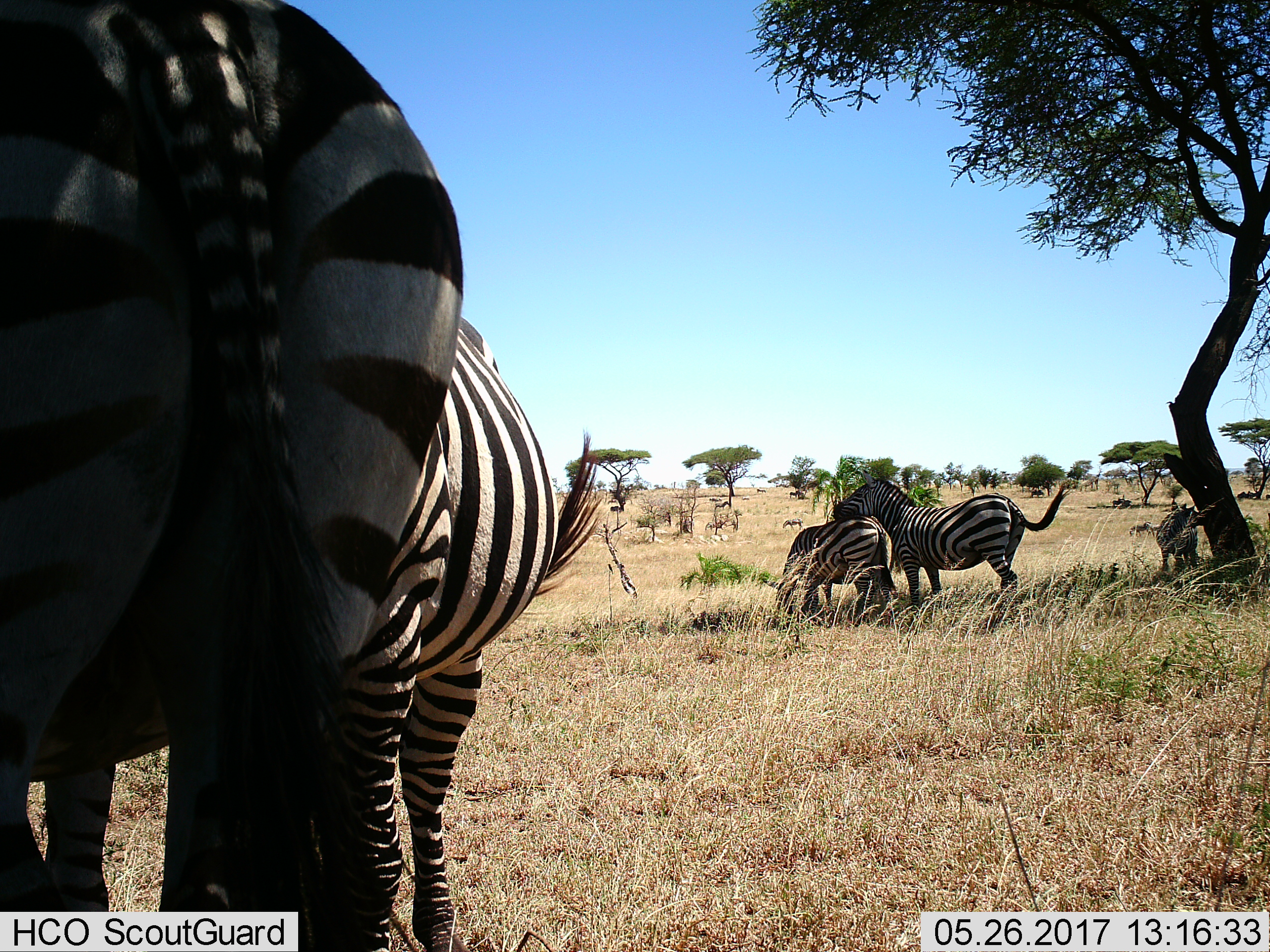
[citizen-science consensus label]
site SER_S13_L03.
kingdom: Animalia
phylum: Chordata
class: Mammalia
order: Perissodactyla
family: Equidae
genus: Equus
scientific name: Equus quagga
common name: plains zebra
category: zebraplains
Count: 5.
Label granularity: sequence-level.